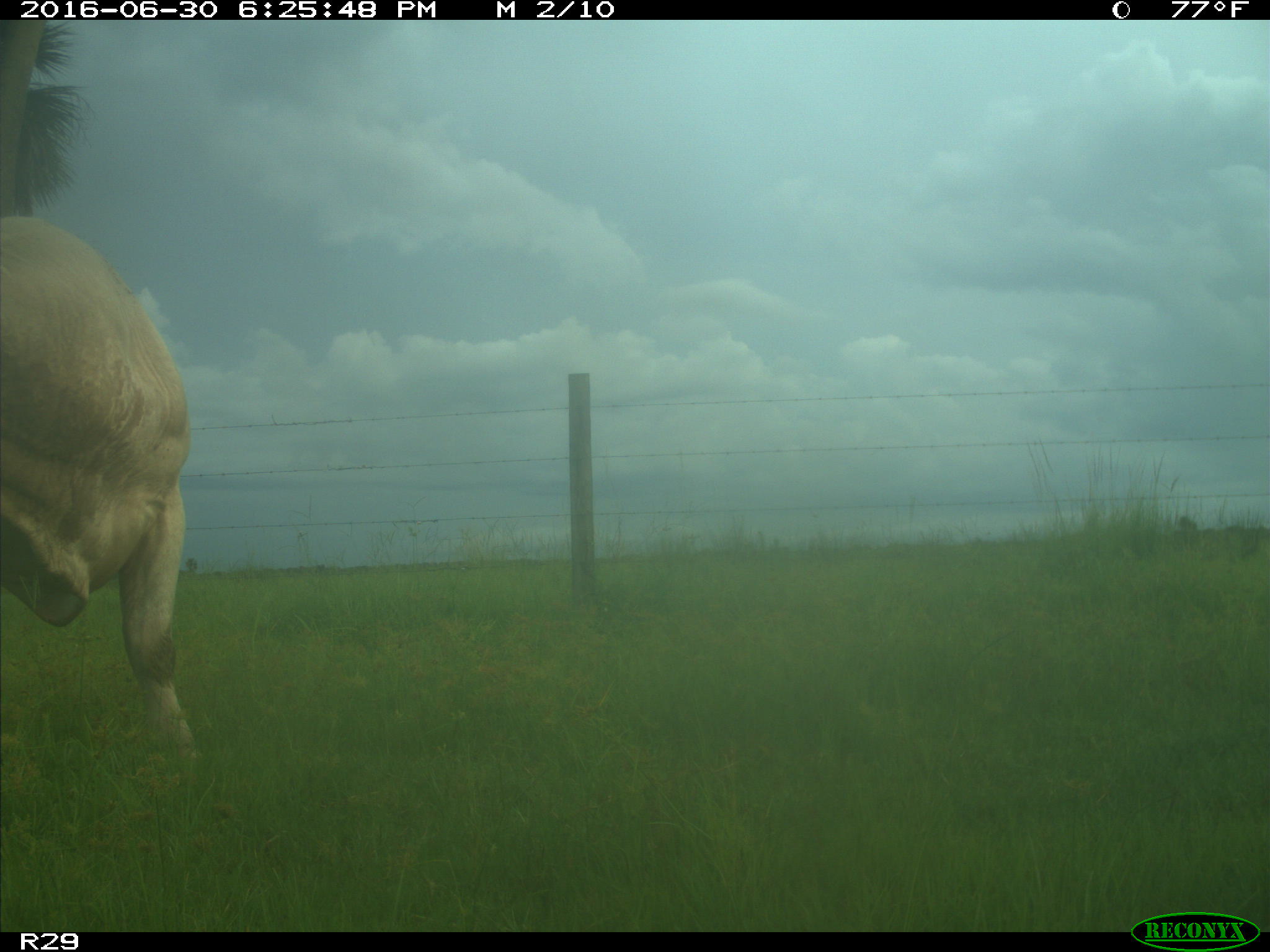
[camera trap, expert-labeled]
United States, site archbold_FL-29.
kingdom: Animalia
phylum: Chordata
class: Mammalia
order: Artiodactyla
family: Bovidae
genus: Bos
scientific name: Bos taurus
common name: domestic cow